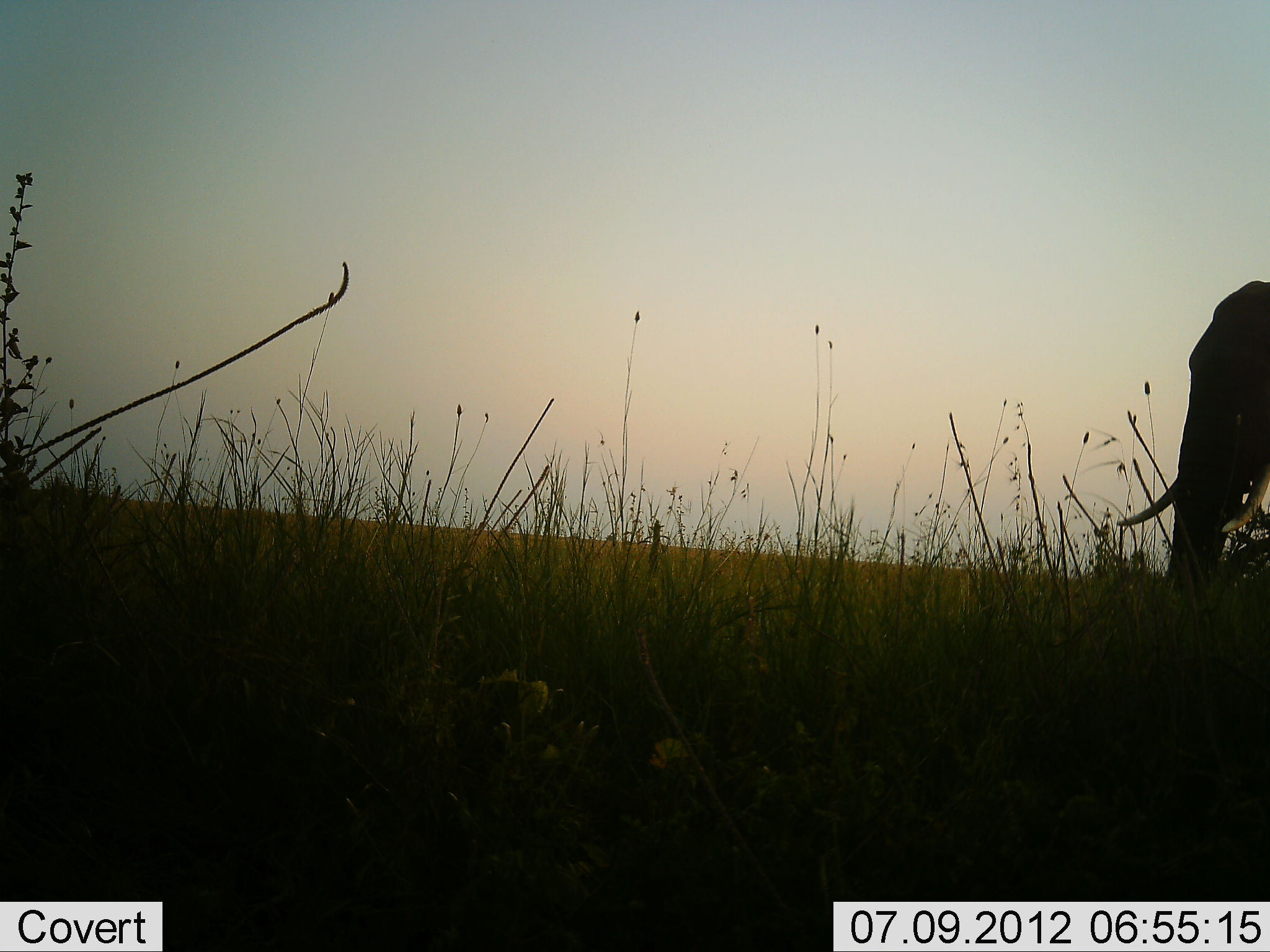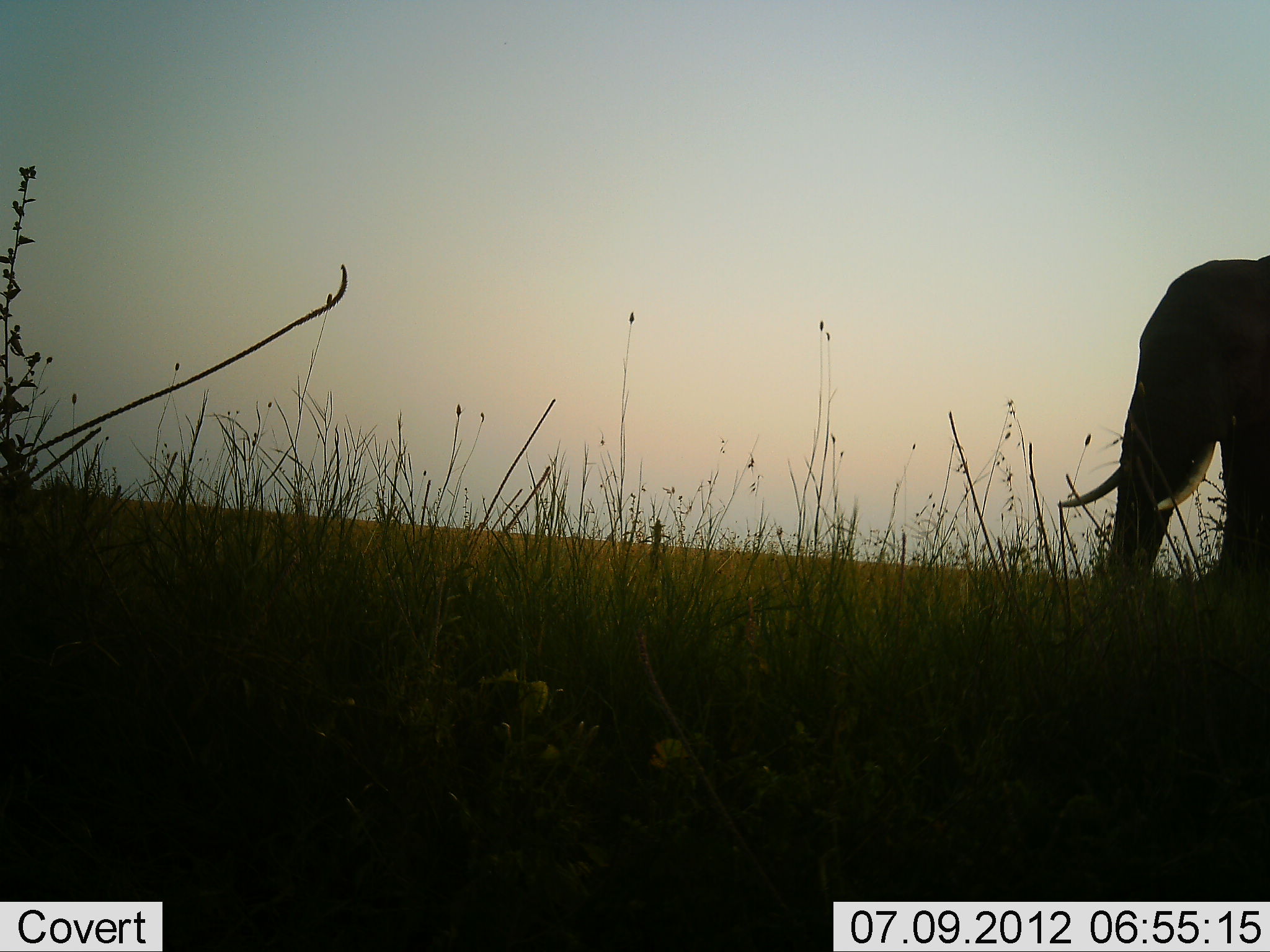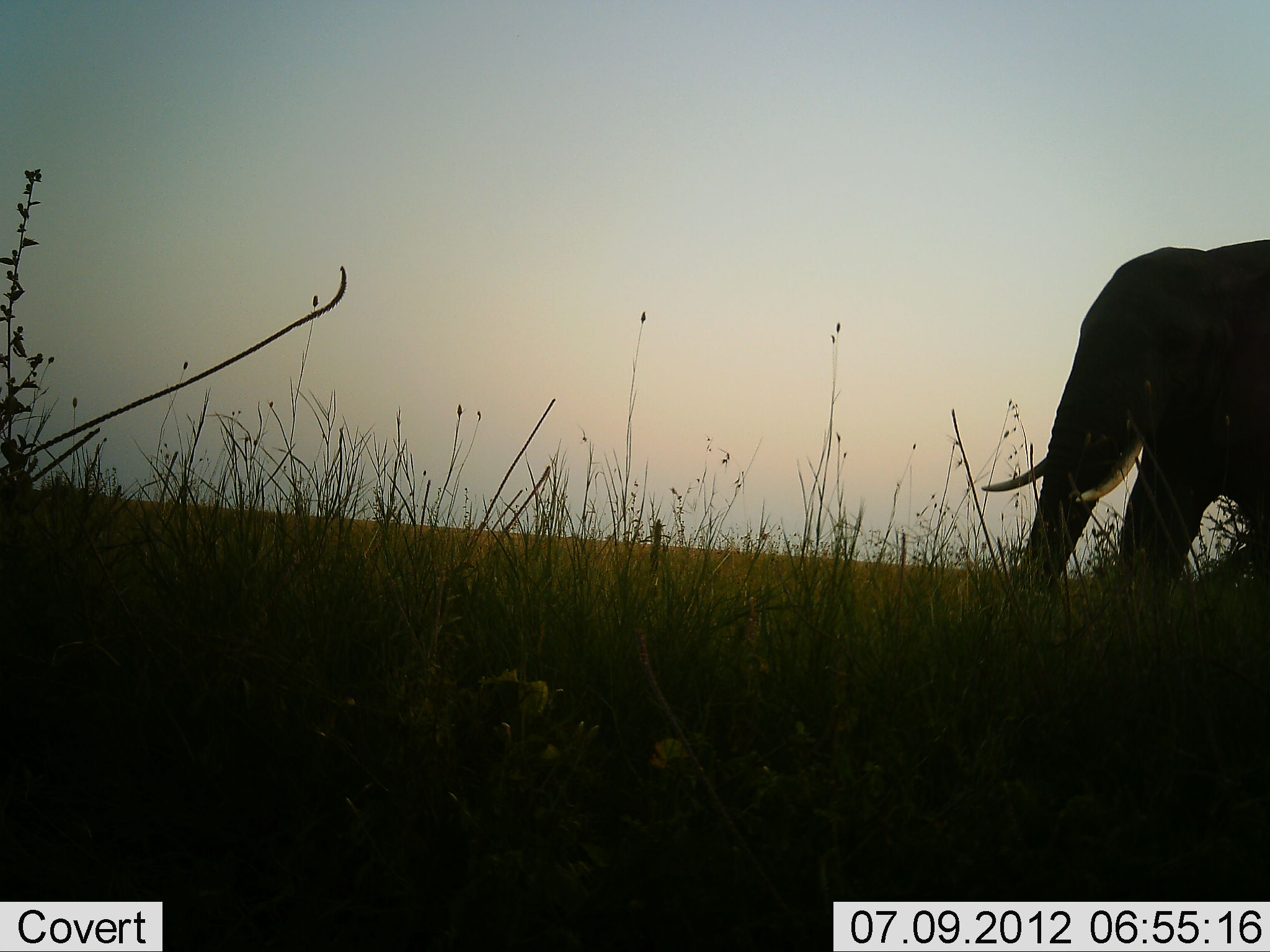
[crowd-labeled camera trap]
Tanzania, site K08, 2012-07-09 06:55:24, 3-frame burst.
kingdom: Animalia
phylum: Chordata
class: Mammalia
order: Proboscidea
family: Elephantidae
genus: Loxodonta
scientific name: Loxodonta africana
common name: african bush elephant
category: elephant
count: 1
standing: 30%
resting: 0%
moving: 70%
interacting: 0%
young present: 0%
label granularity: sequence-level